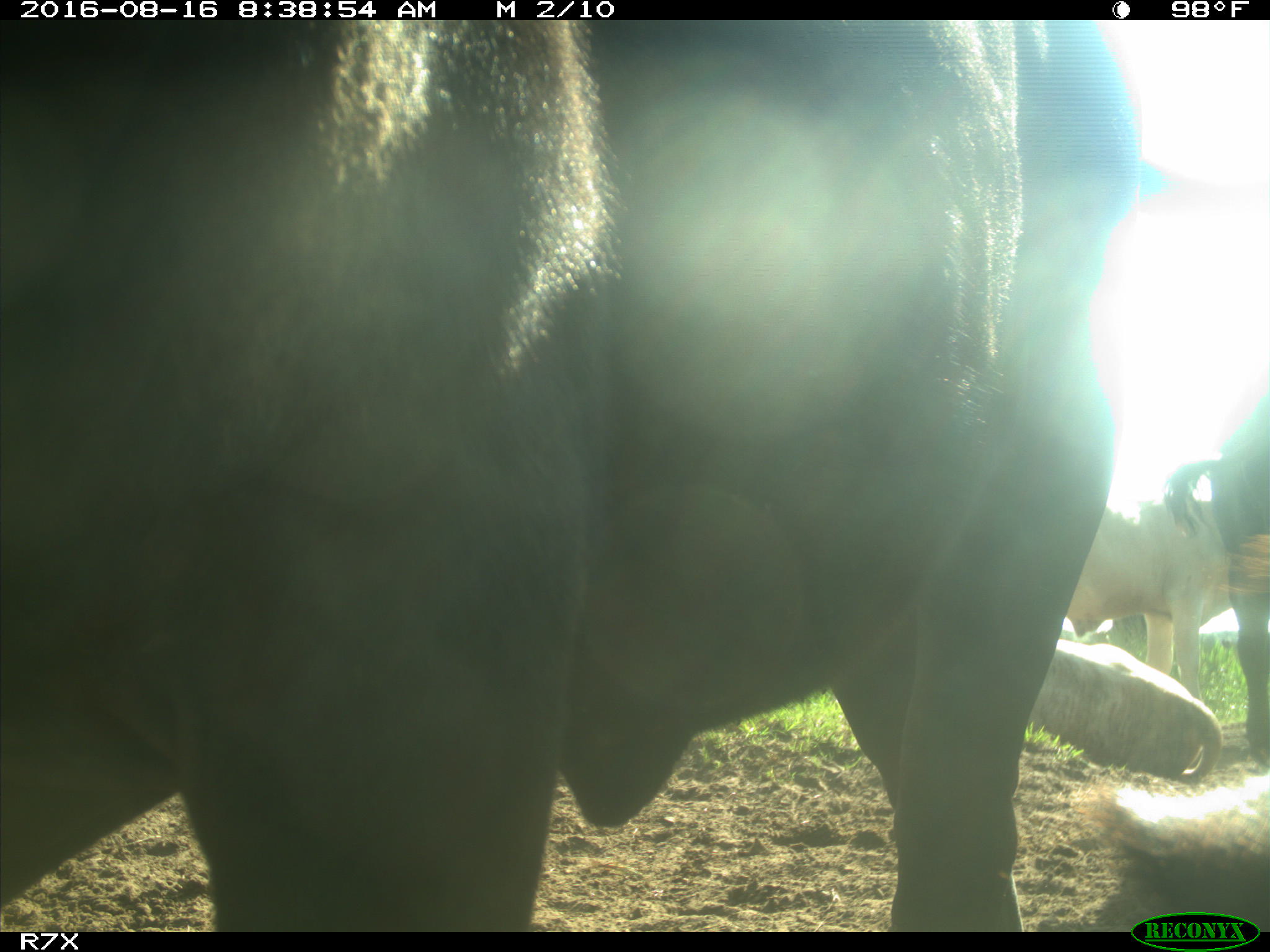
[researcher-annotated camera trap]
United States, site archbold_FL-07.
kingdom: Animalia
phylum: Chordata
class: Mammalia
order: Artiodactyla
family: Bovidae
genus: Bos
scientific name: Bos taurus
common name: domestic cow